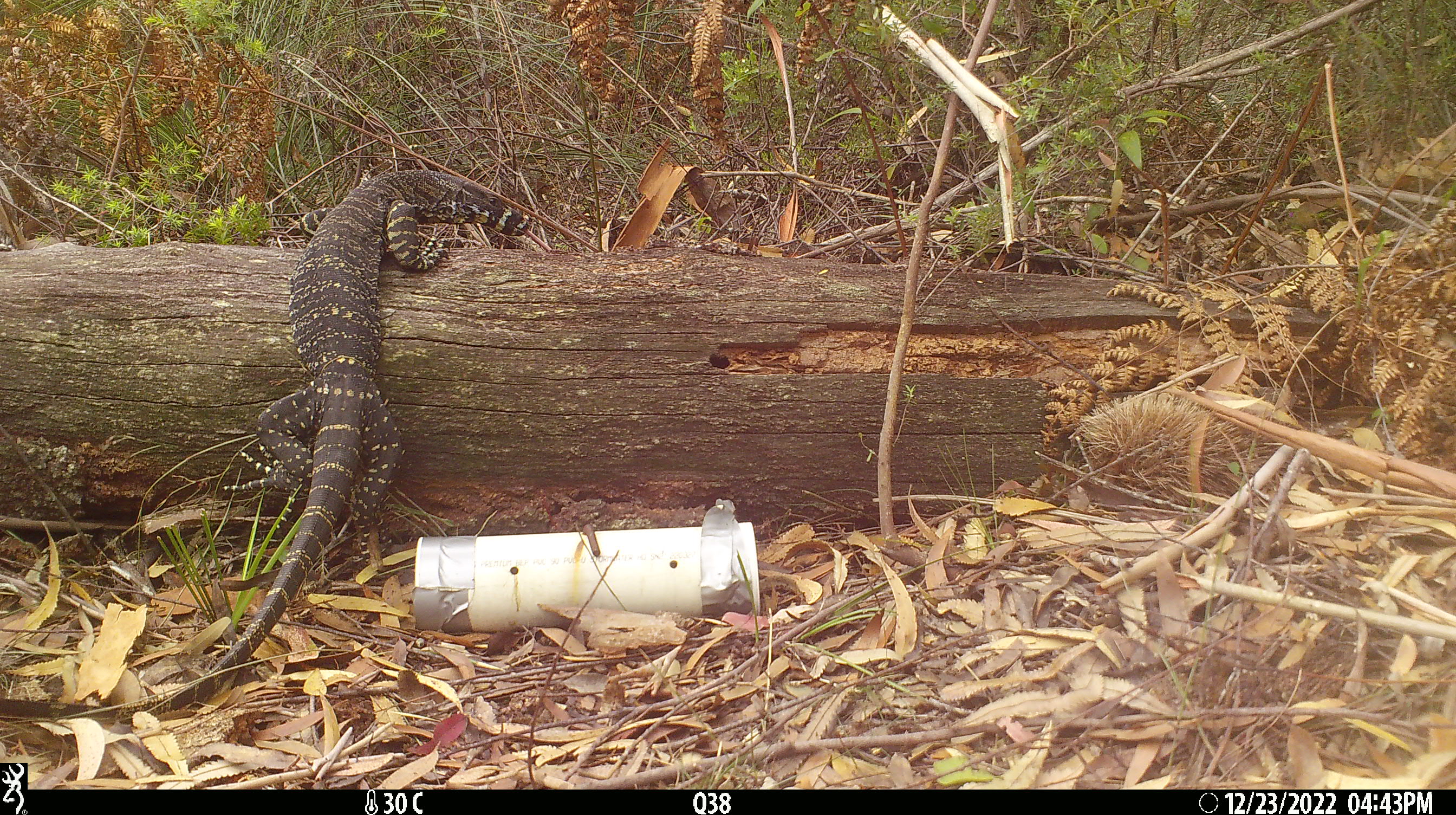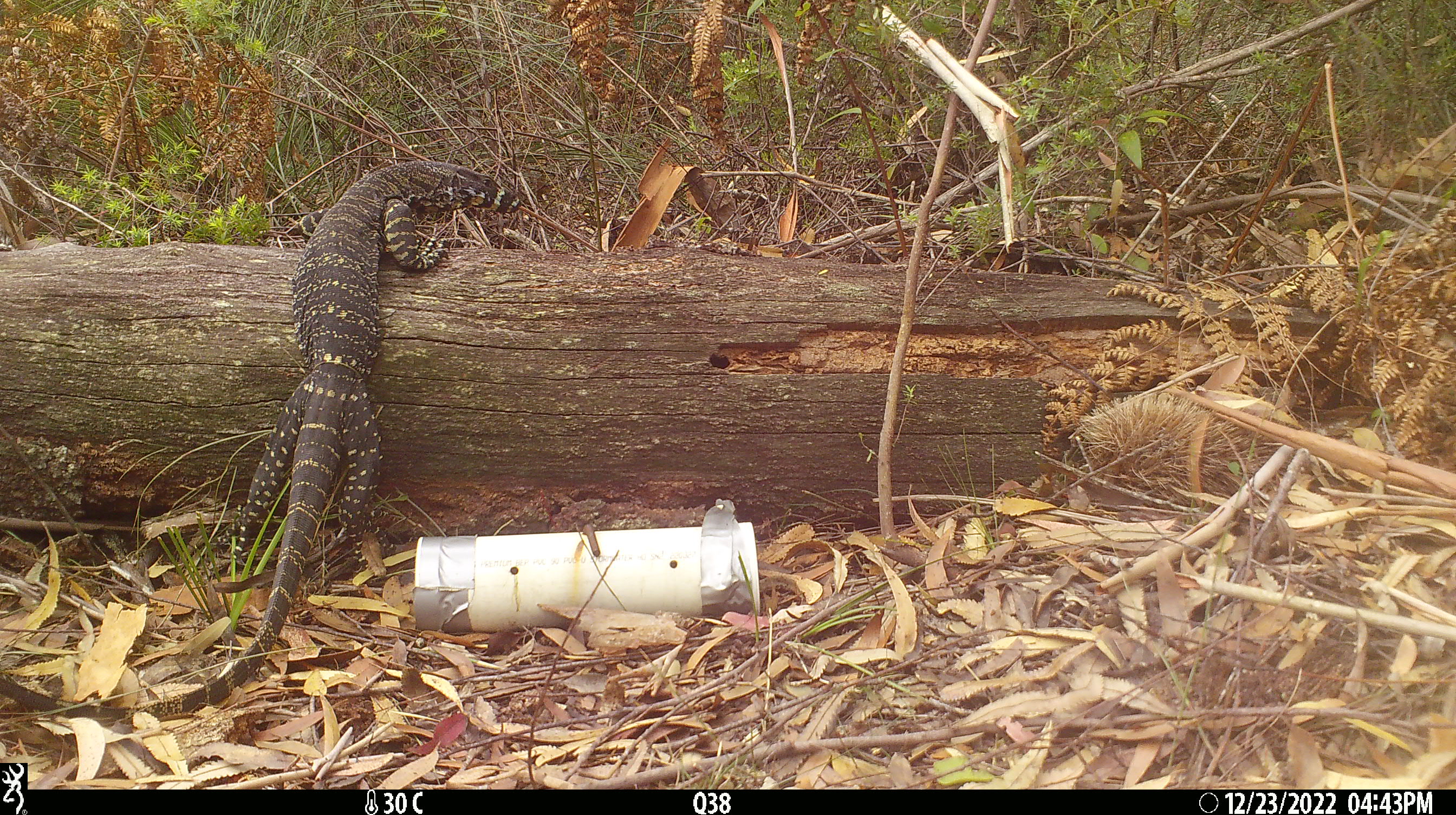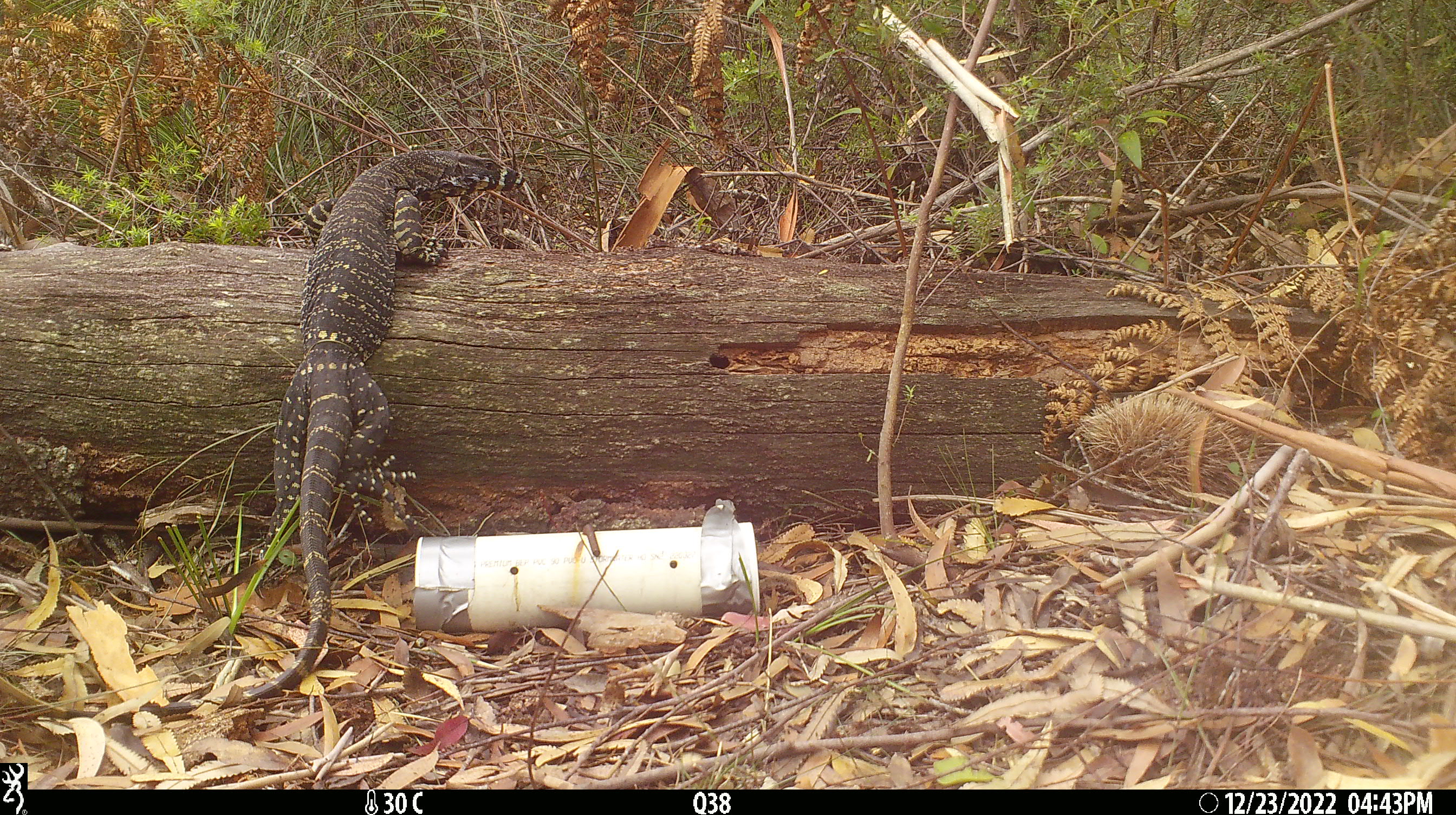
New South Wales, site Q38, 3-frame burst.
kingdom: Animalia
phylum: Chordata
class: Reptilia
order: Squamata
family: Varanidae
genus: Varanus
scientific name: Varanus varius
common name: lace monitor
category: goanna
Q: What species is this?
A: Goanna (lace monitor) (Varanus varius).